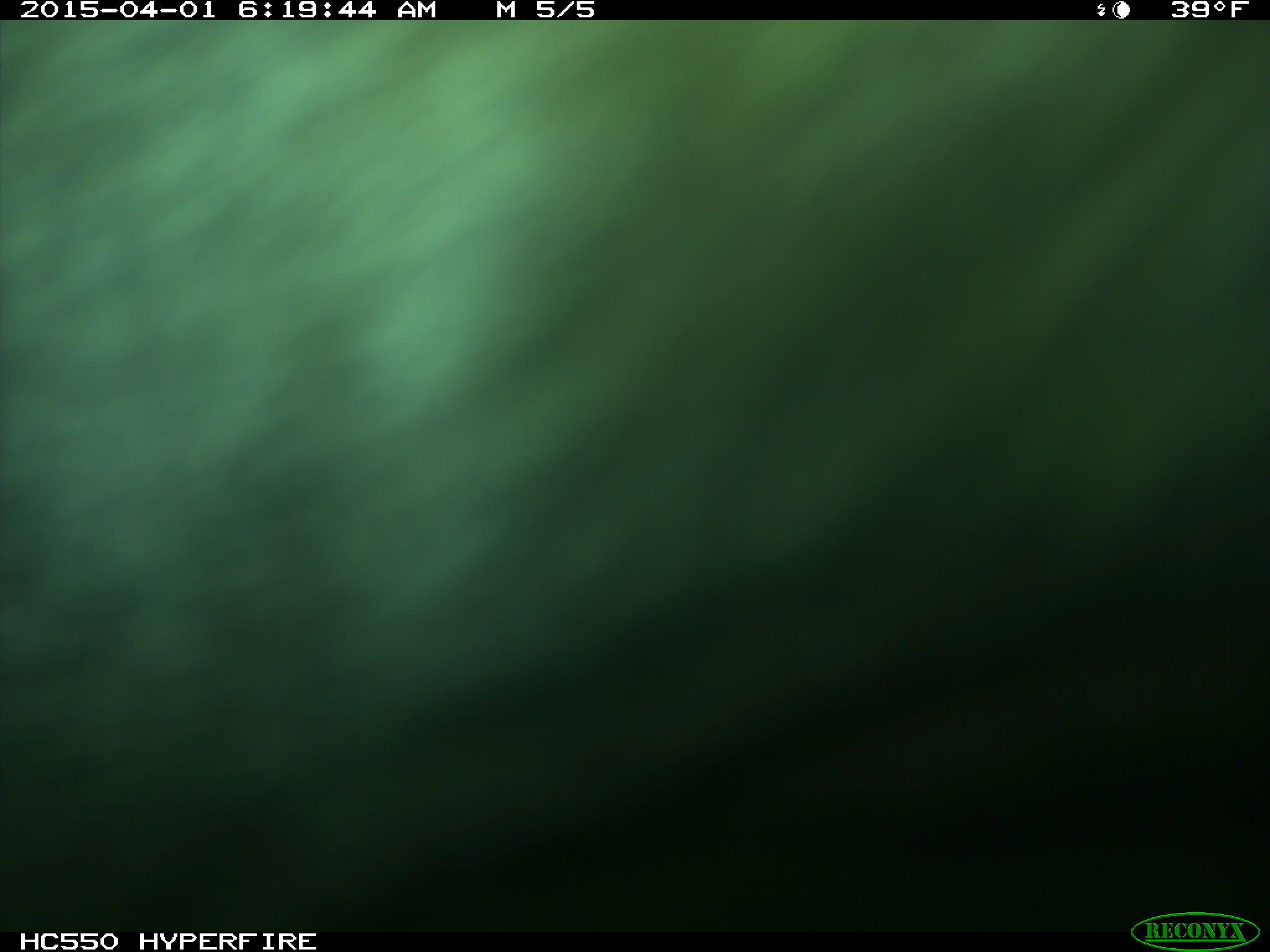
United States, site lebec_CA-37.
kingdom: Animalia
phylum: Chordata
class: Mammalia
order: Artiodactyla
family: Bovidae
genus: Bos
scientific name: Bos taurus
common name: domestic cow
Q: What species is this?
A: Bos taurus (domestic cow).